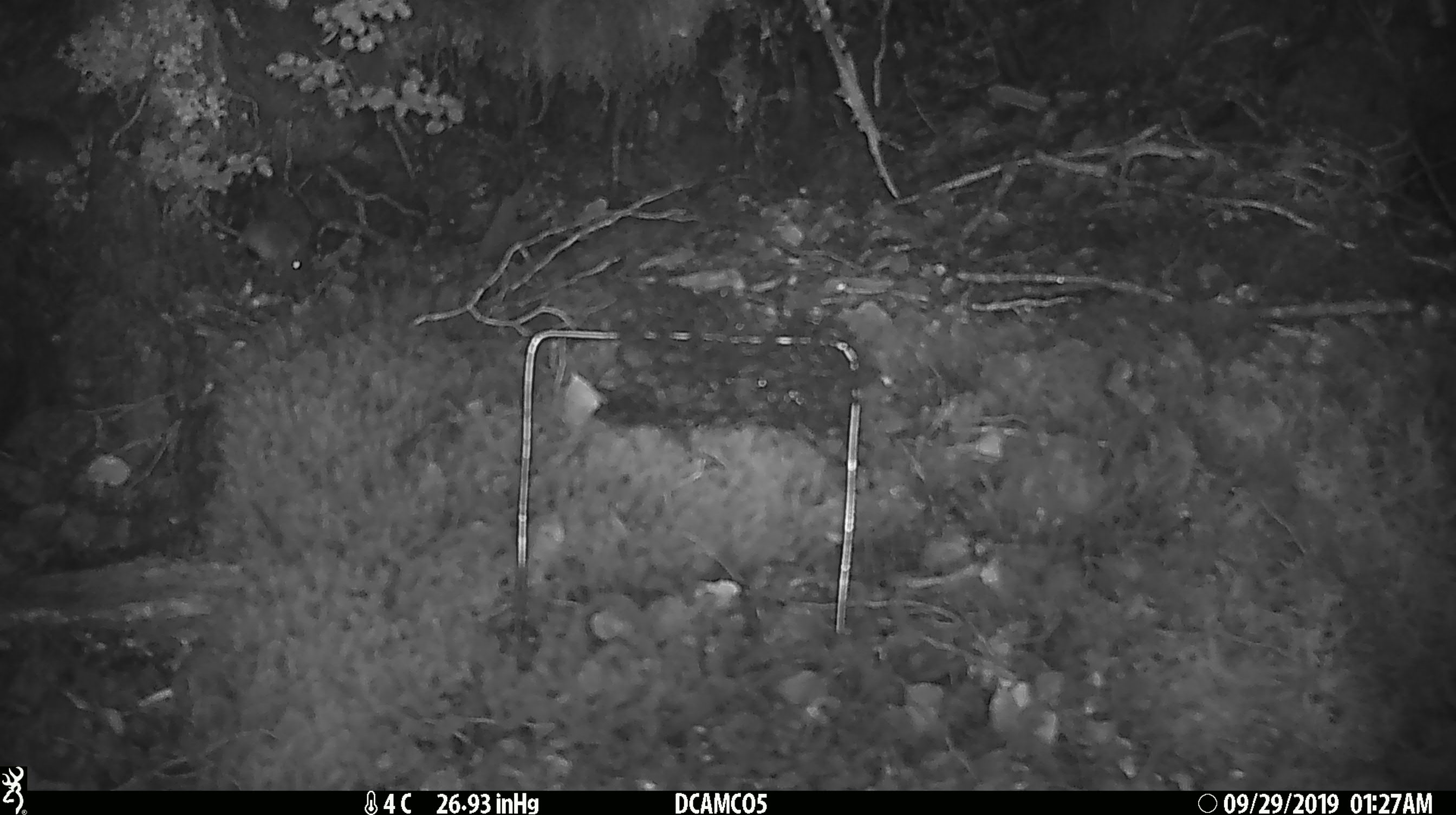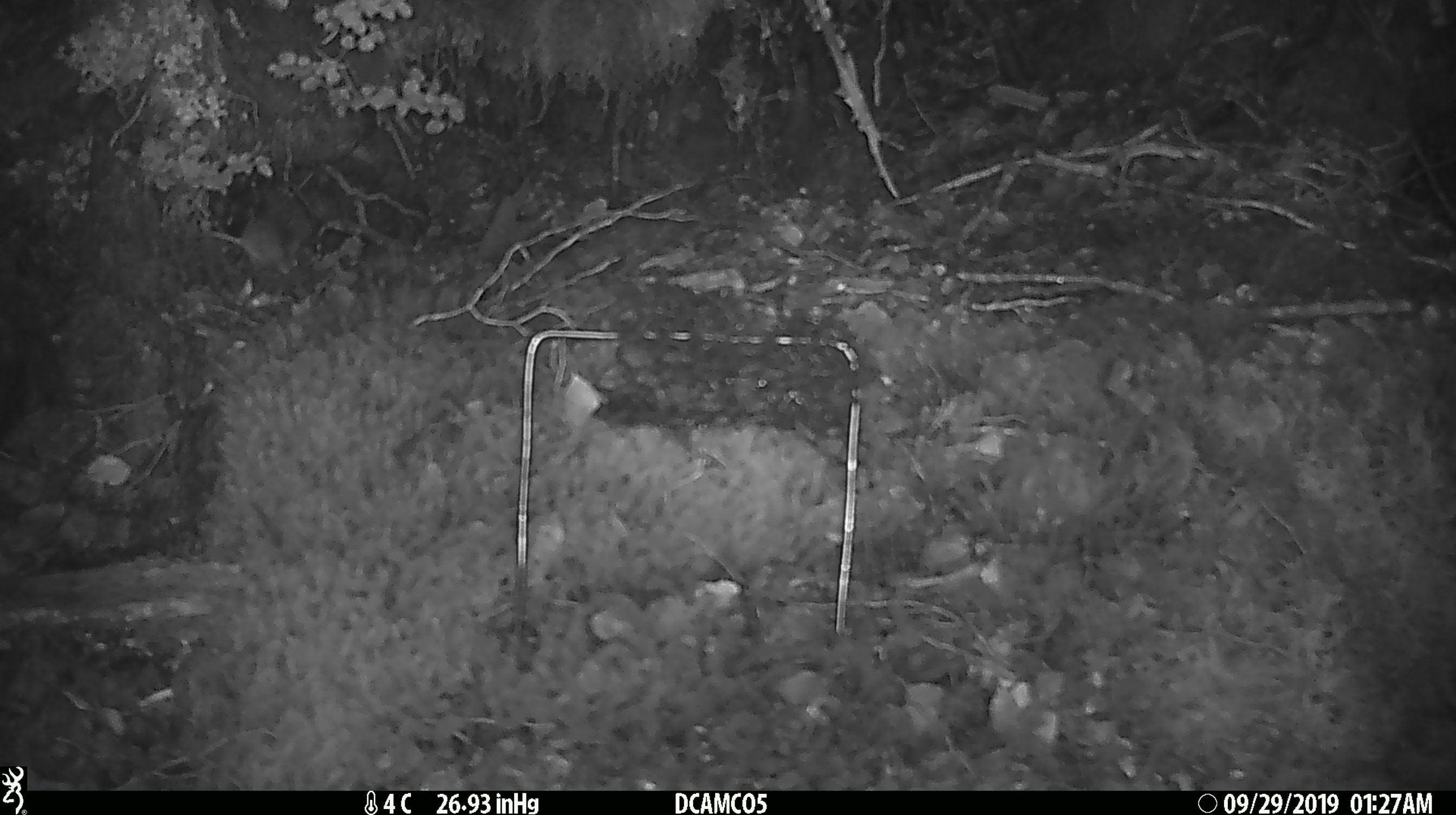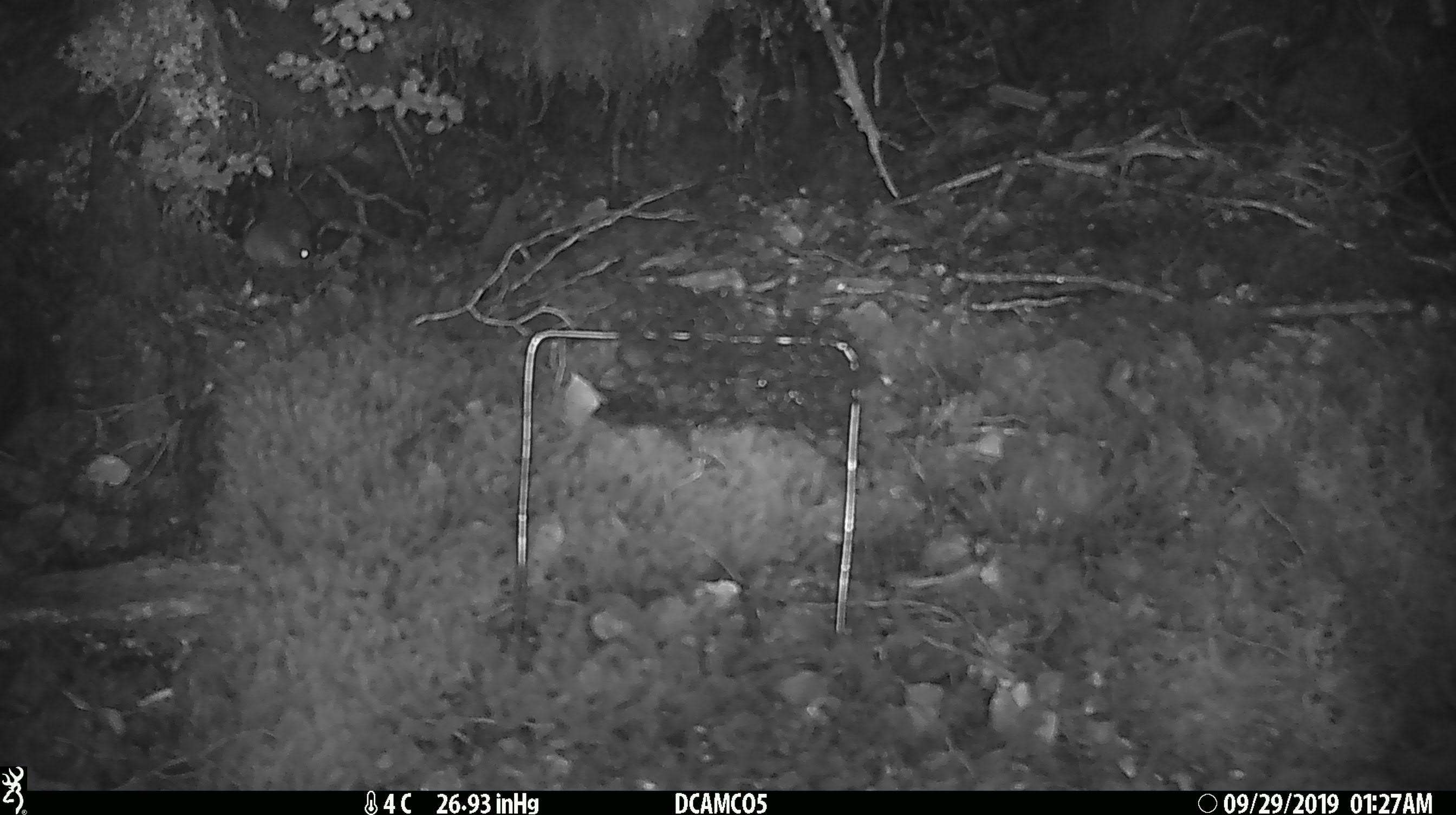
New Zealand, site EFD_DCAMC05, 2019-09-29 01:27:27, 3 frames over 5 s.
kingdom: Animalia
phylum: Chordata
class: Mammalia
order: Rodentia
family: Muridae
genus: Mus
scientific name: Mus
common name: mouse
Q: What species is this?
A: Mouse (Mus).